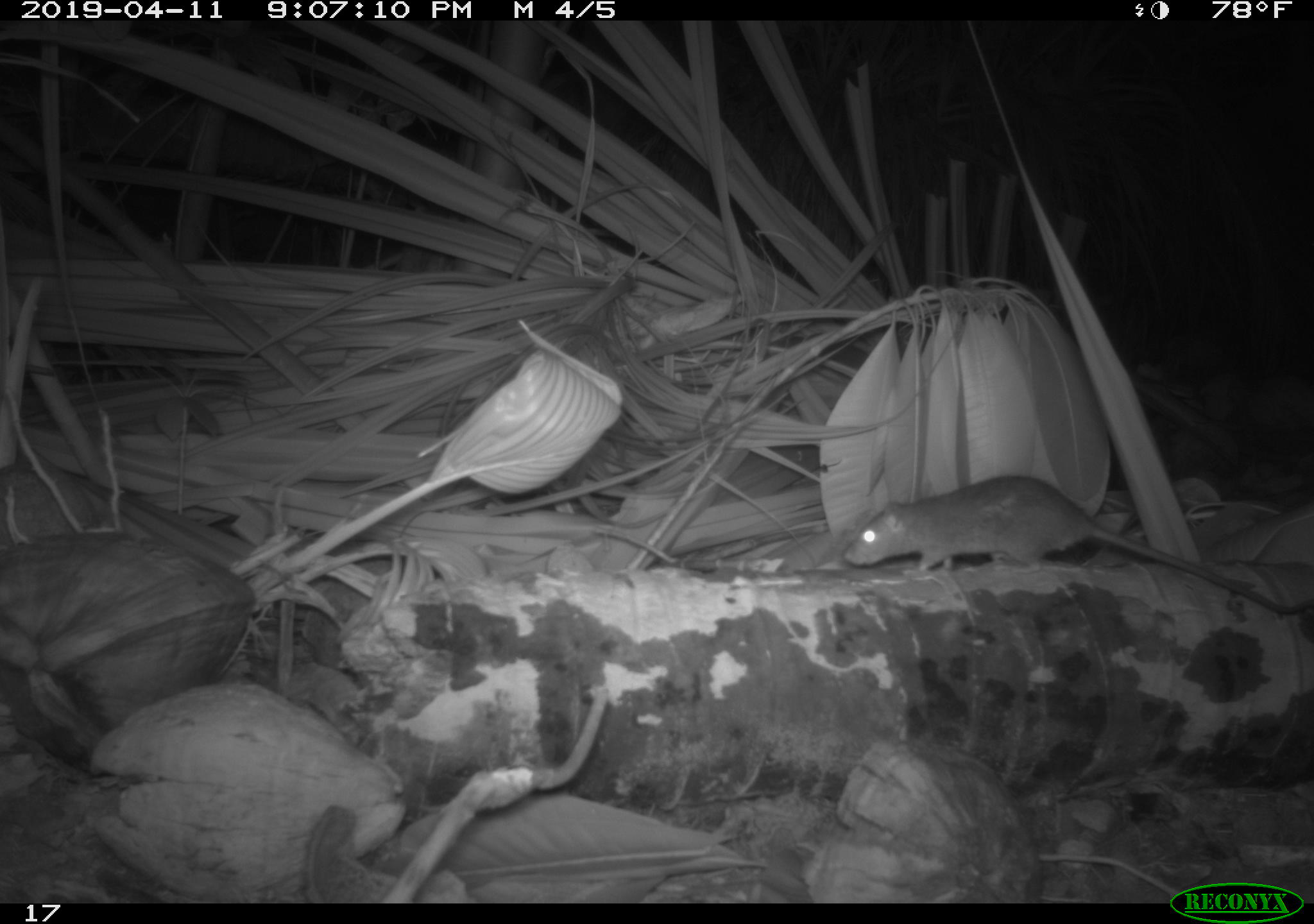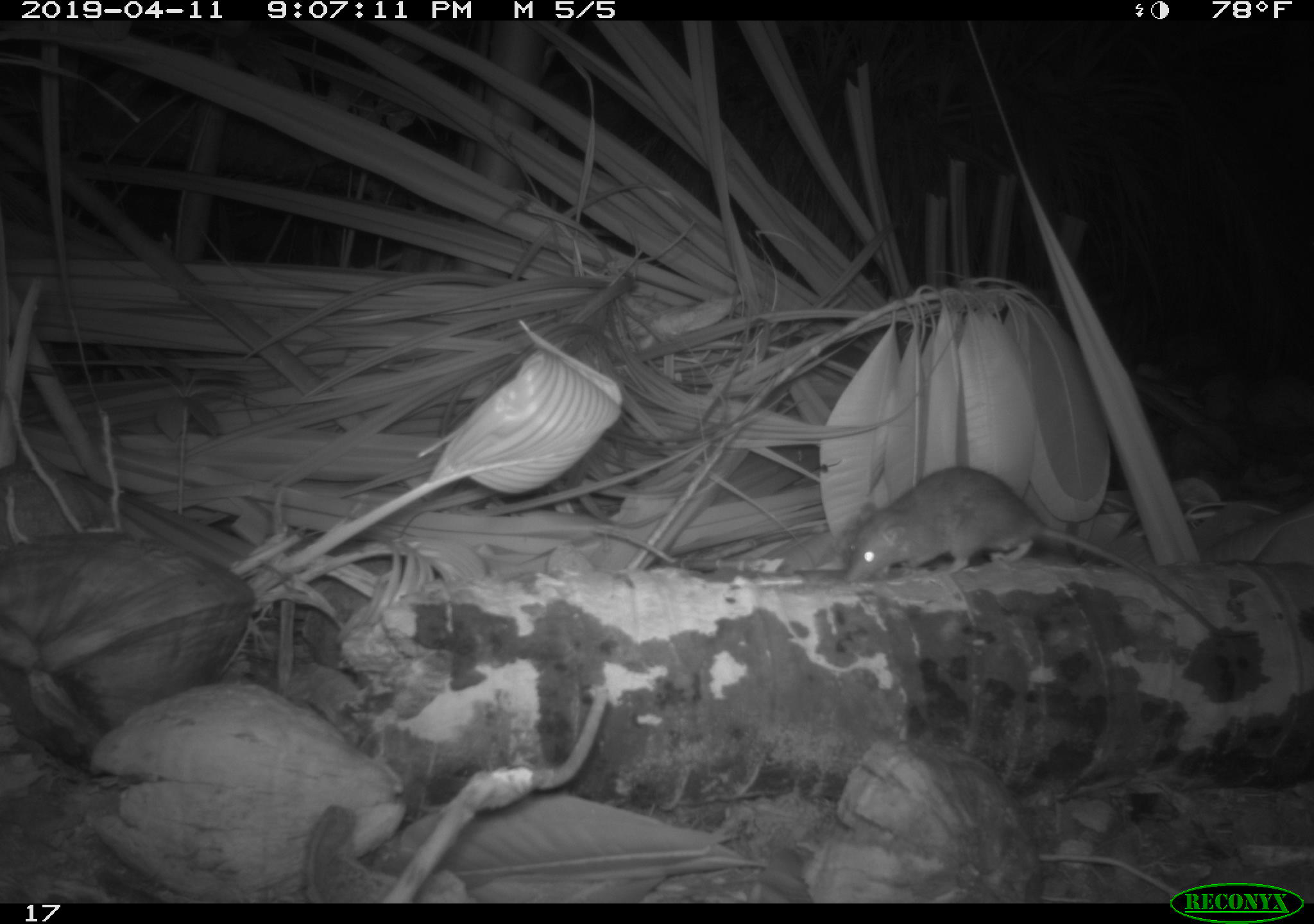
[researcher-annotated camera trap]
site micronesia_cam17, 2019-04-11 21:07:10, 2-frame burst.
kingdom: Animalia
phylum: Chordata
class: Mammalia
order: Rodentia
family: Muridae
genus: Rattus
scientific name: Rattus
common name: rat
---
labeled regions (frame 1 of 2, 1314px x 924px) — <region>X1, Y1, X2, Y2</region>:
rat: <region>837, 478, 1311, 608</region>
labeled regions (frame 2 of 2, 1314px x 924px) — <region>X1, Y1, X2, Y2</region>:
rat: <region>844, 465, 1156, 583</region>